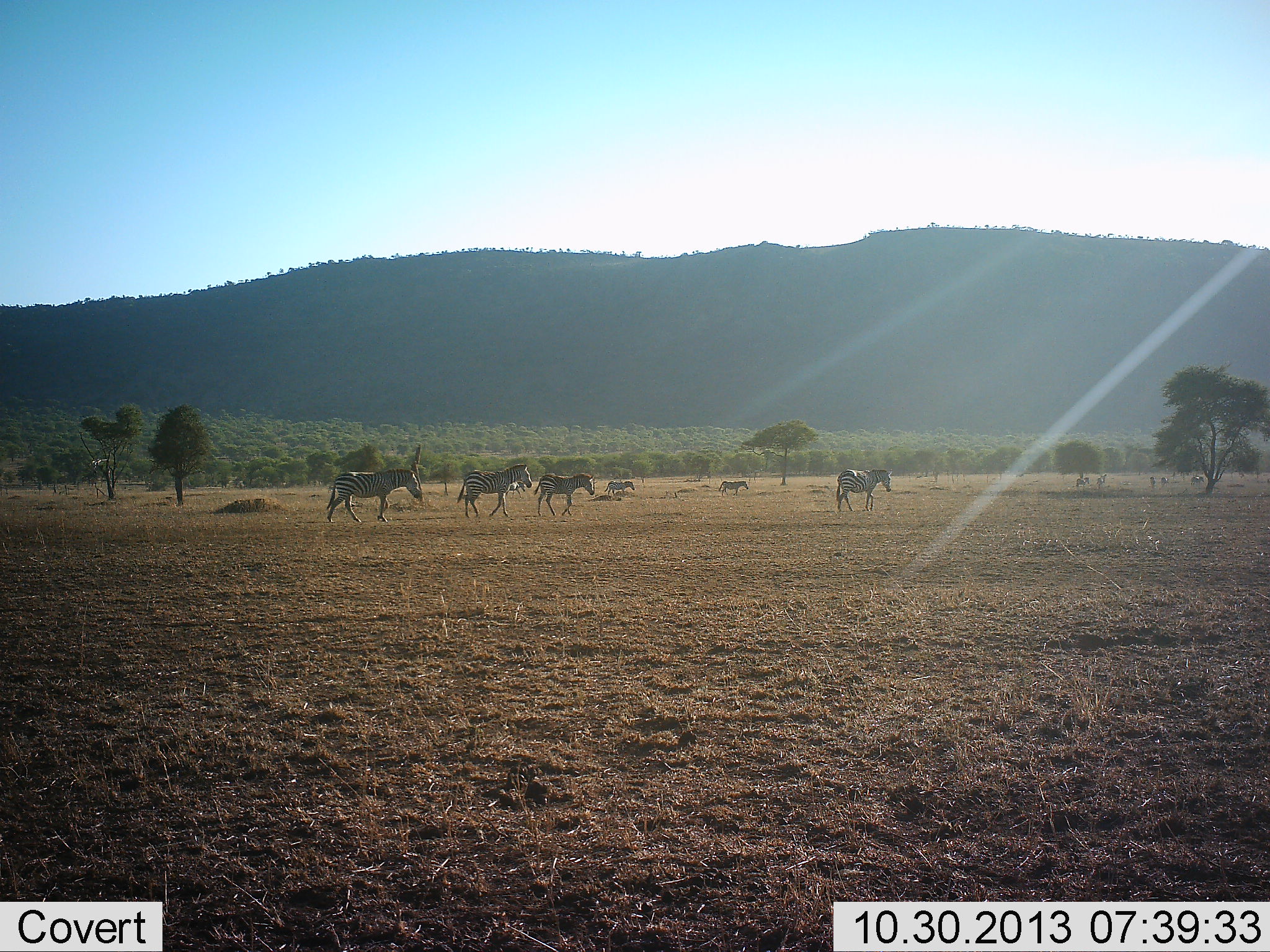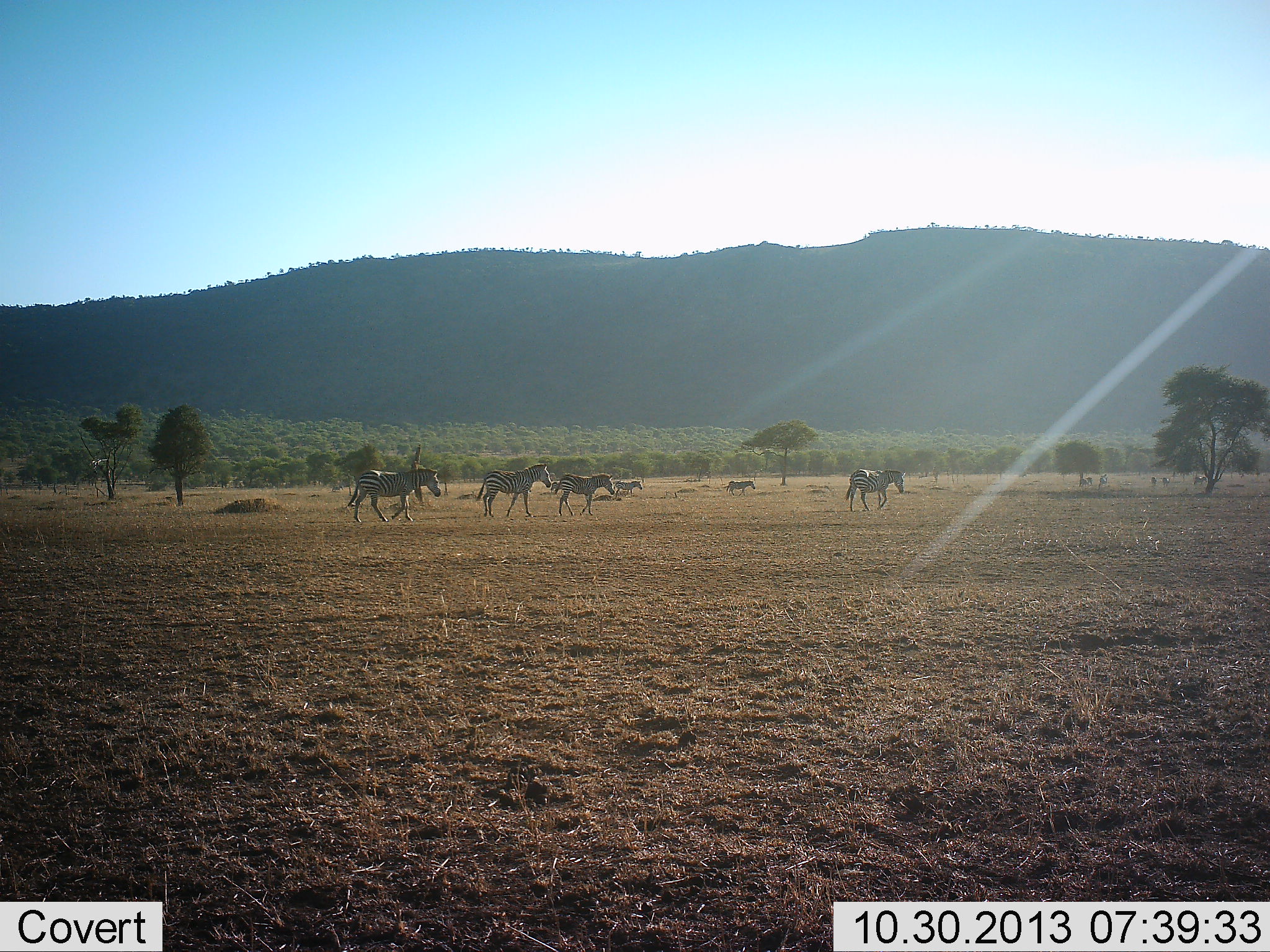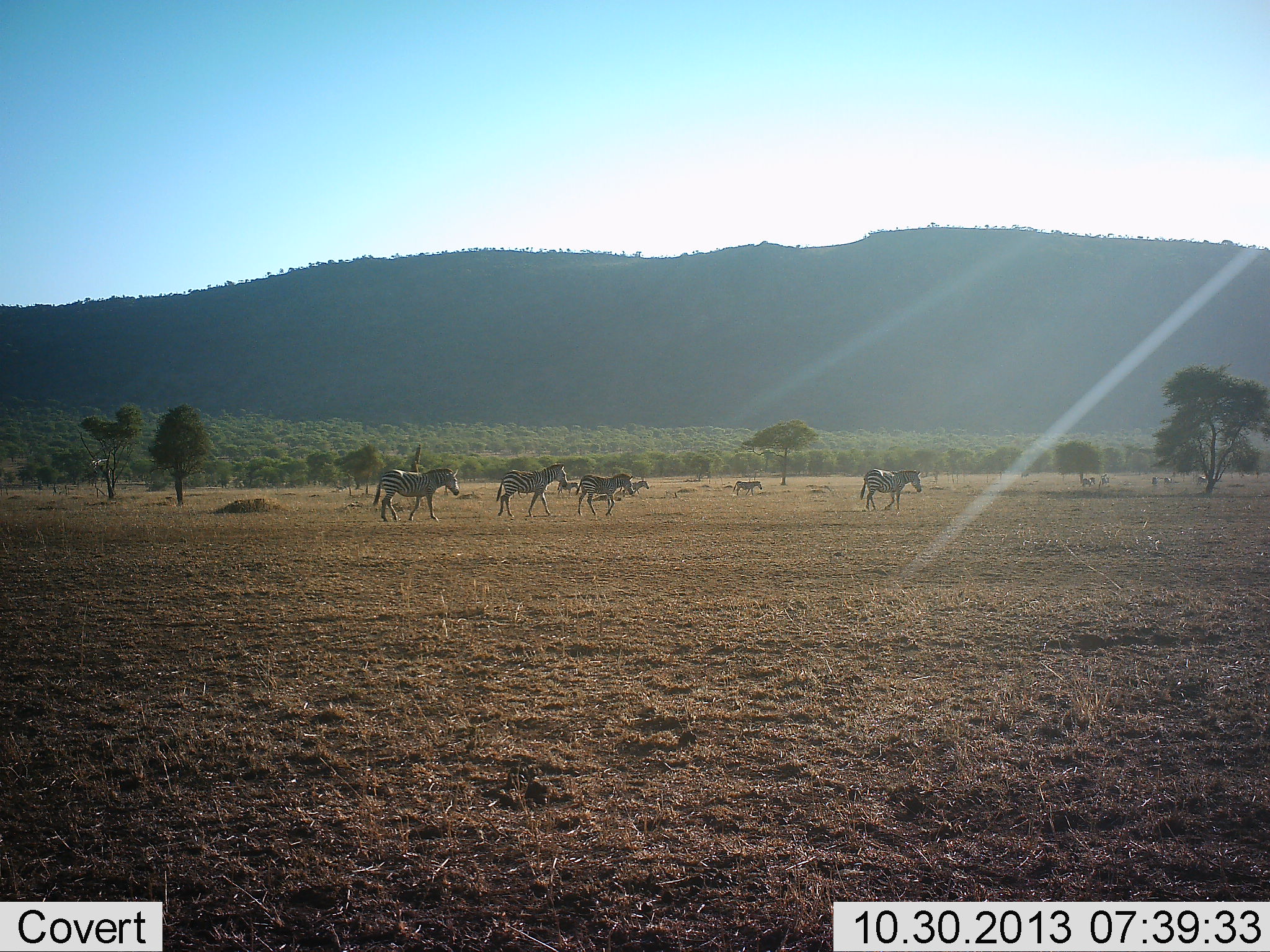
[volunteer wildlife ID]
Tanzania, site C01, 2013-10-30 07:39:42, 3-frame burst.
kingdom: Animalia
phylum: Chordata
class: Mammalia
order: Perissodactyla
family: Equidae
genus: Equus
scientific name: Equus quagga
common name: plains zebra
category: zebra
Zebra (plains zebra) (Equus quagga), count 6. Behavior (volunteer vote fractions): standing 0%, resting 0%, moving 100%, interacting 0%. Young present (vote fraction): 10%. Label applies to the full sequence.